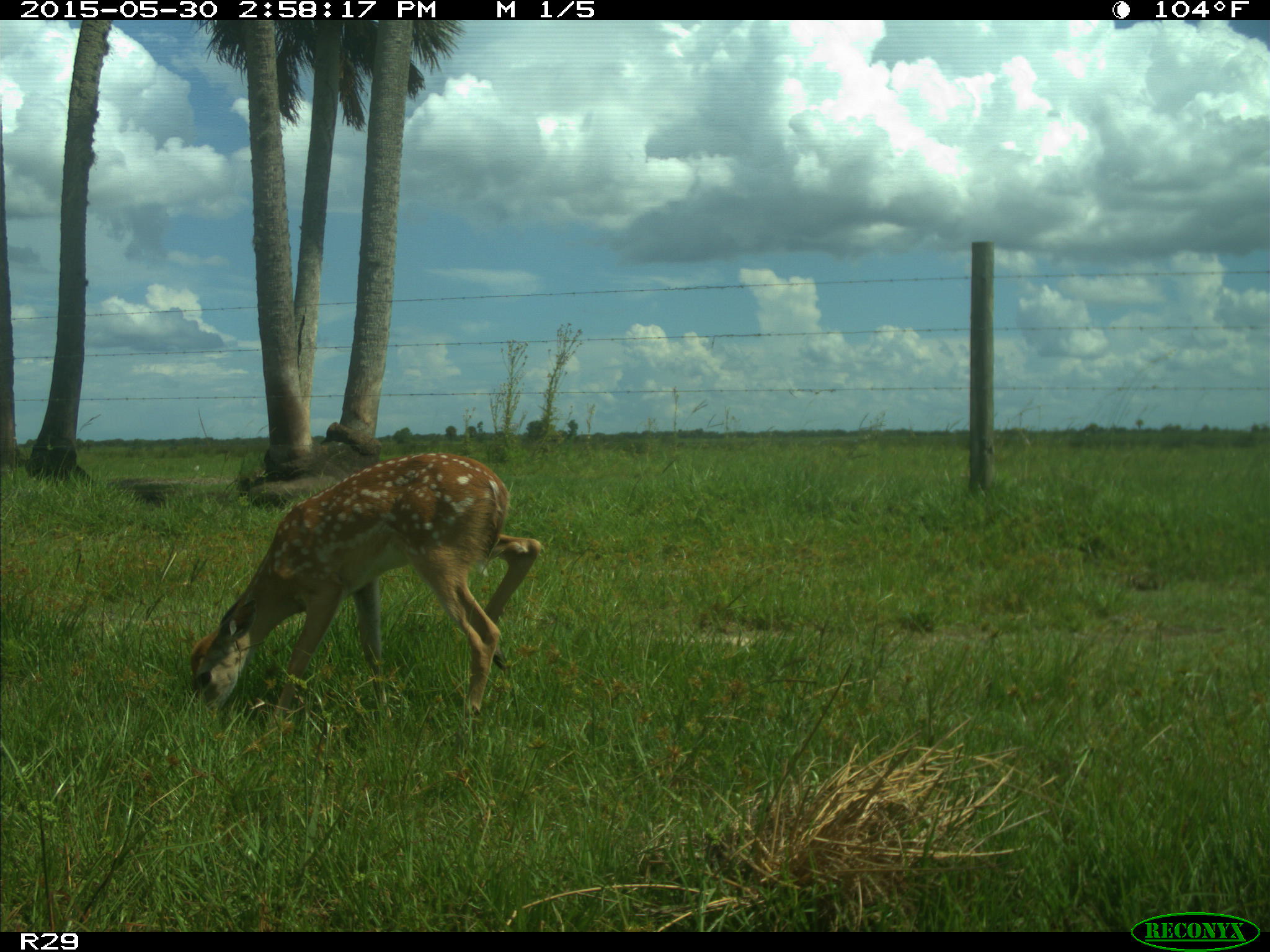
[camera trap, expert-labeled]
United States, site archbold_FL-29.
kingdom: Animalia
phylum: Chordata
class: Mammalia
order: Artiodactyla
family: Cervidae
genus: Odocoileus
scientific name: Odocoileus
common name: deer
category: unidentified deer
Unidentified deer (deer) (Odocoileus).